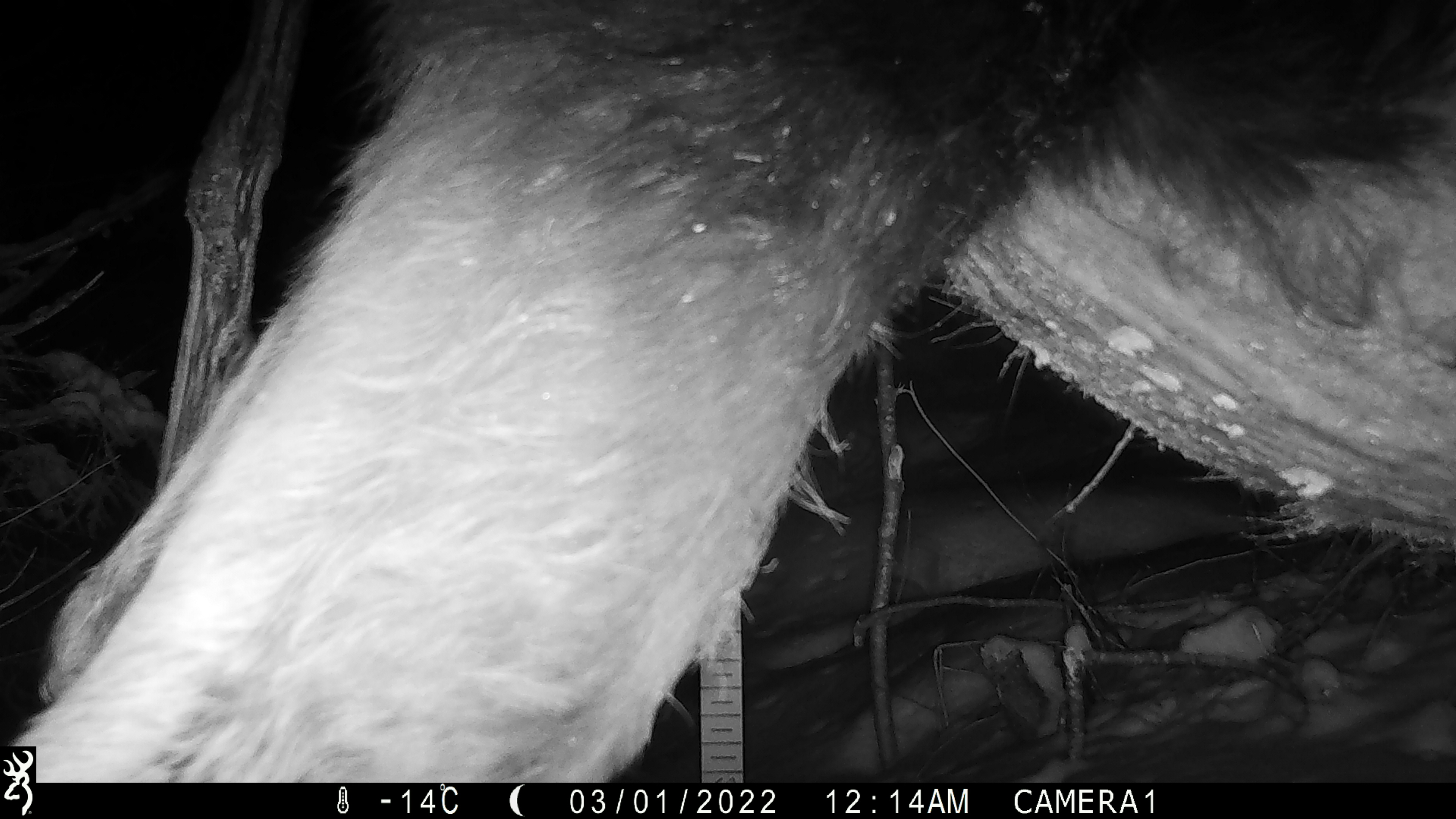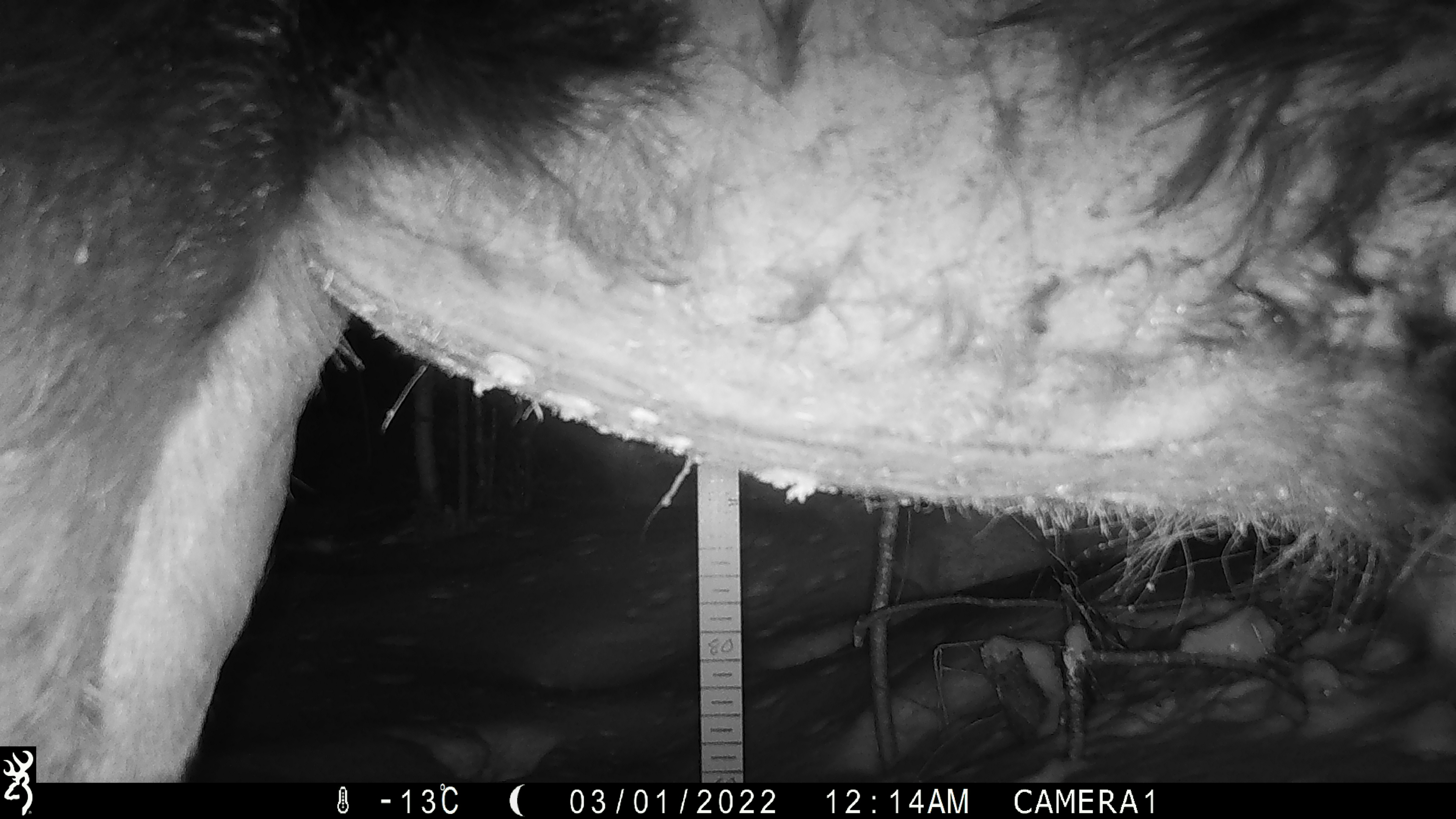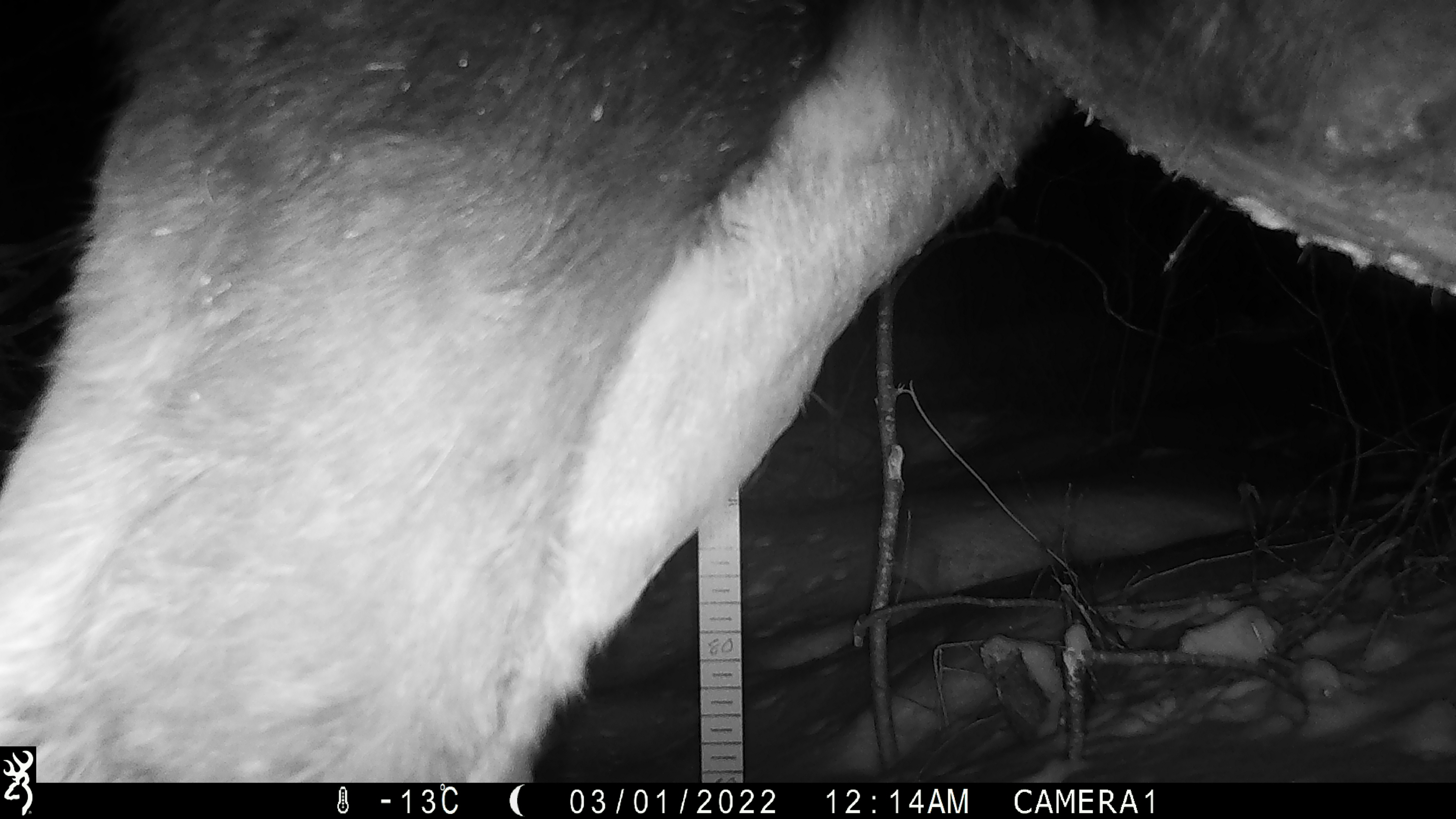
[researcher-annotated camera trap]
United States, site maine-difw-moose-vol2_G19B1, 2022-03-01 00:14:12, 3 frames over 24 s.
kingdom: Animalia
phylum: Chordata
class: Mammalia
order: Artiodactyla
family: Cervidae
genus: Alces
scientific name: Alces alces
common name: moose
Moose (Alces alces).